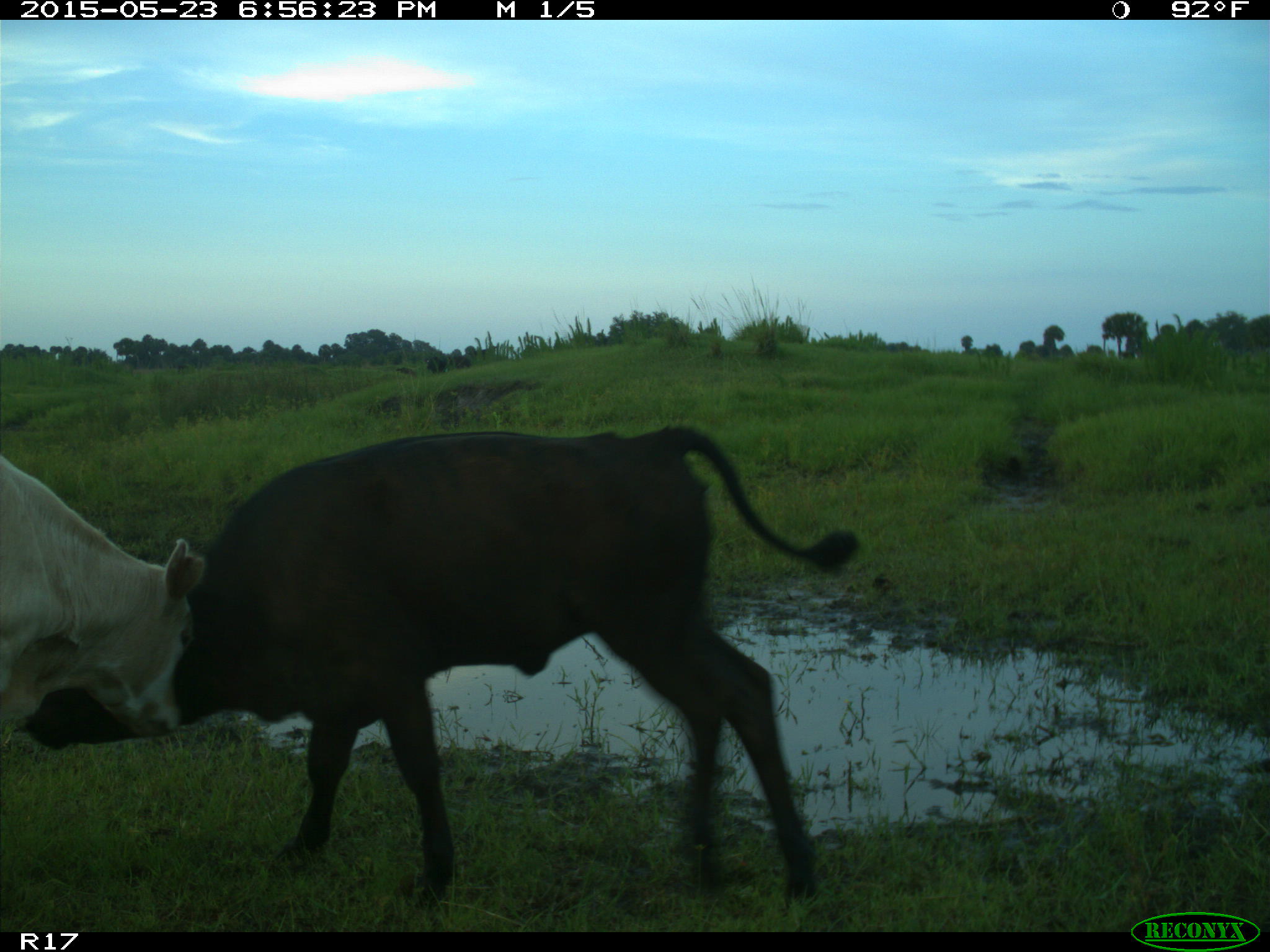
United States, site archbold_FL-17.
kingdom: Animalia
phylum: Chordata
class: Mammalia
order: Artiodactyla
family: Bovidae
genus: Bos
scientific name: Bos taurus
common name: domestic cow